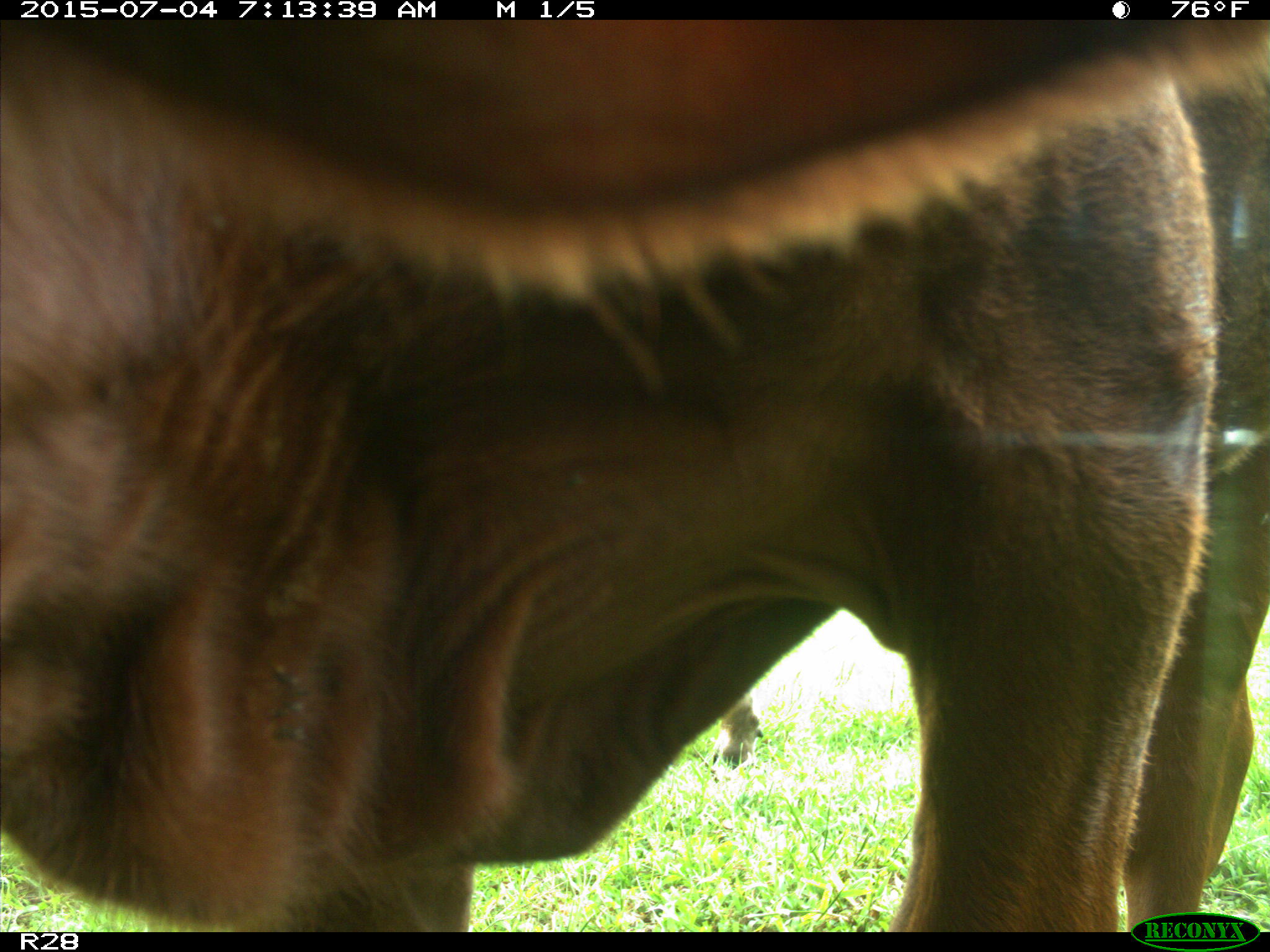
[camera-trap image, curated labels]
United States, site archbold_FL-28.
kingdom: Animalia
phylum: Chordata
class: Mammalia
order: Artiodactyla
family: Bovidae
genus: Bos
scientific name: Bos taurus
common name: domestic cow